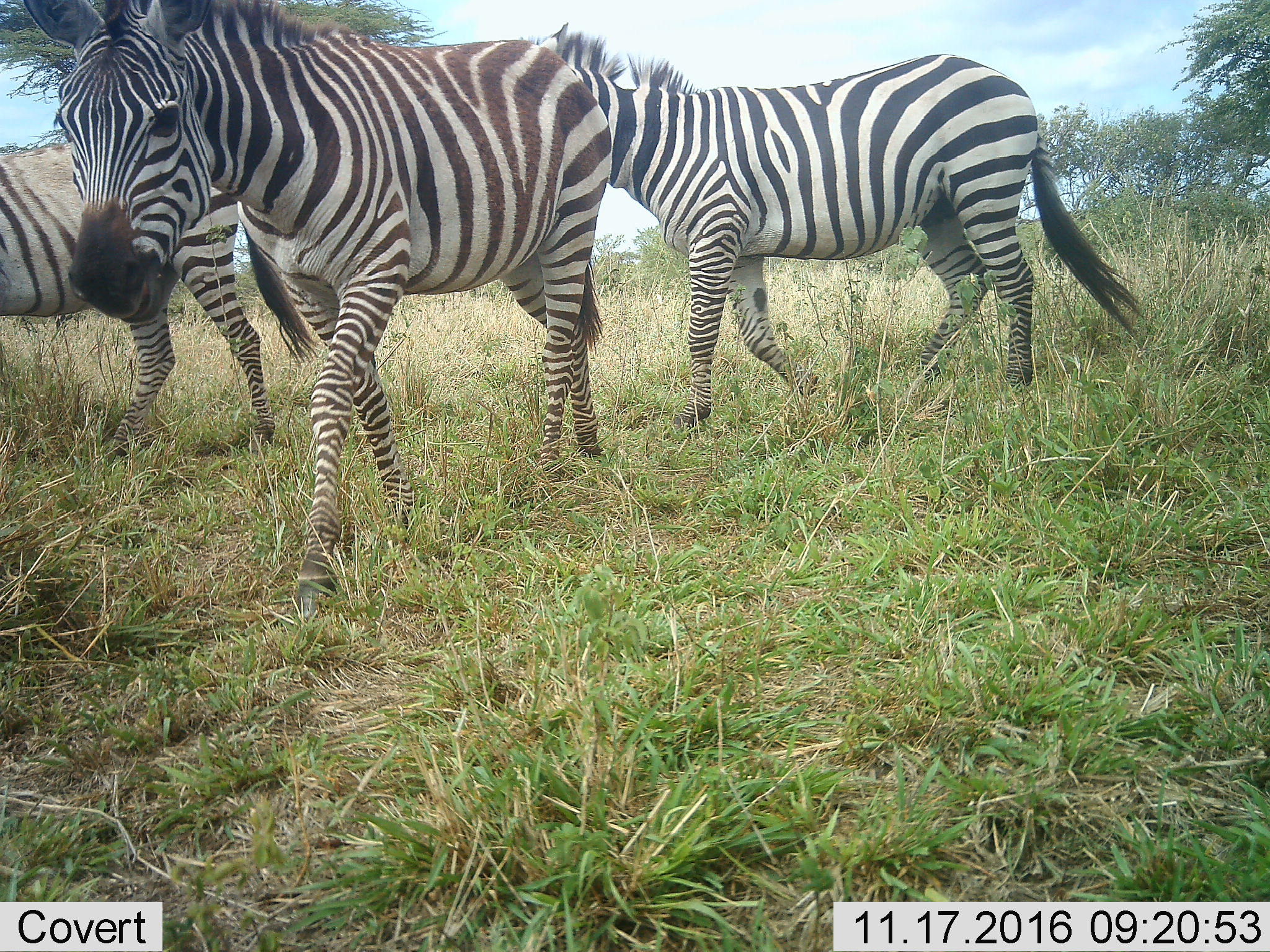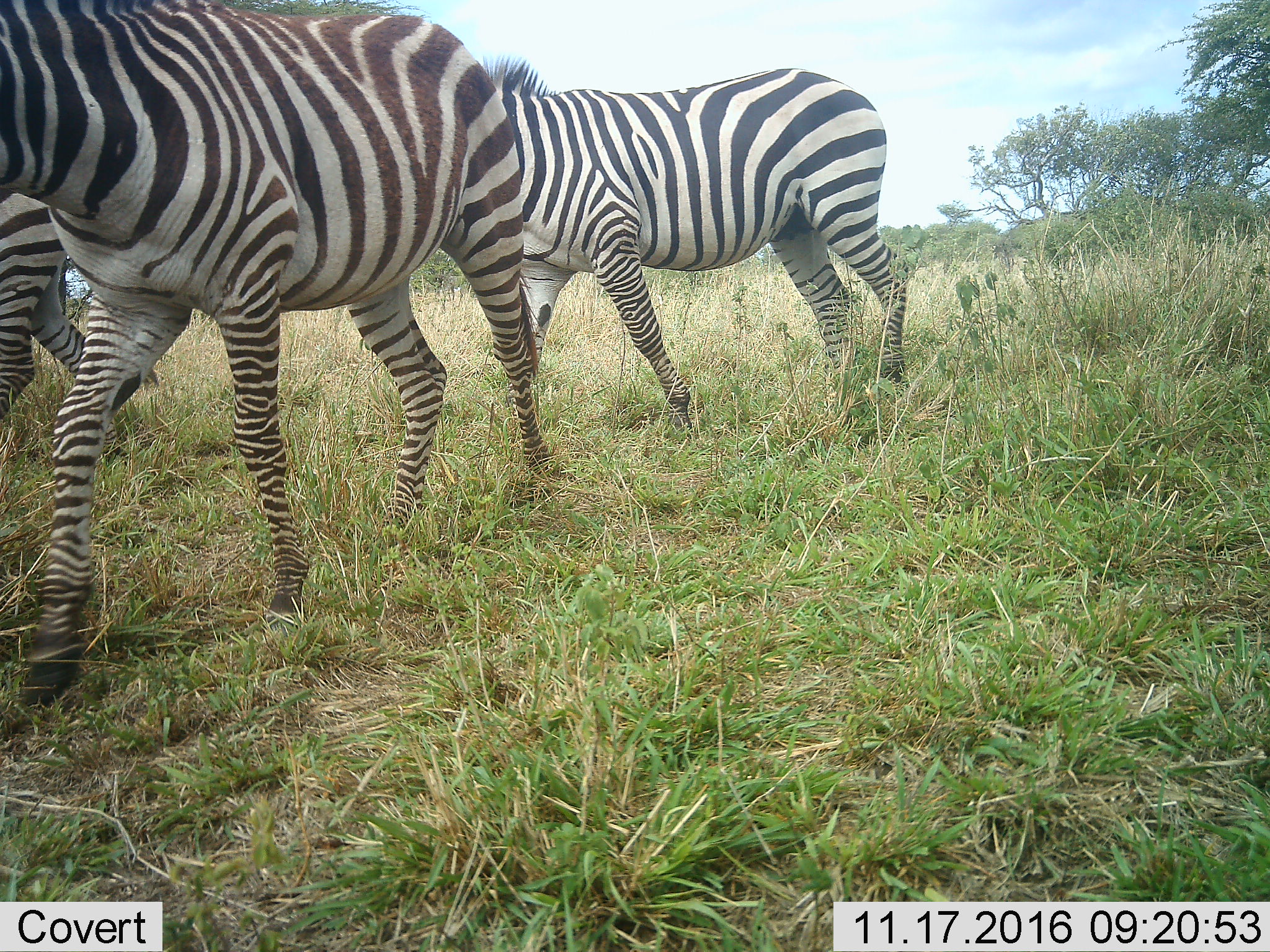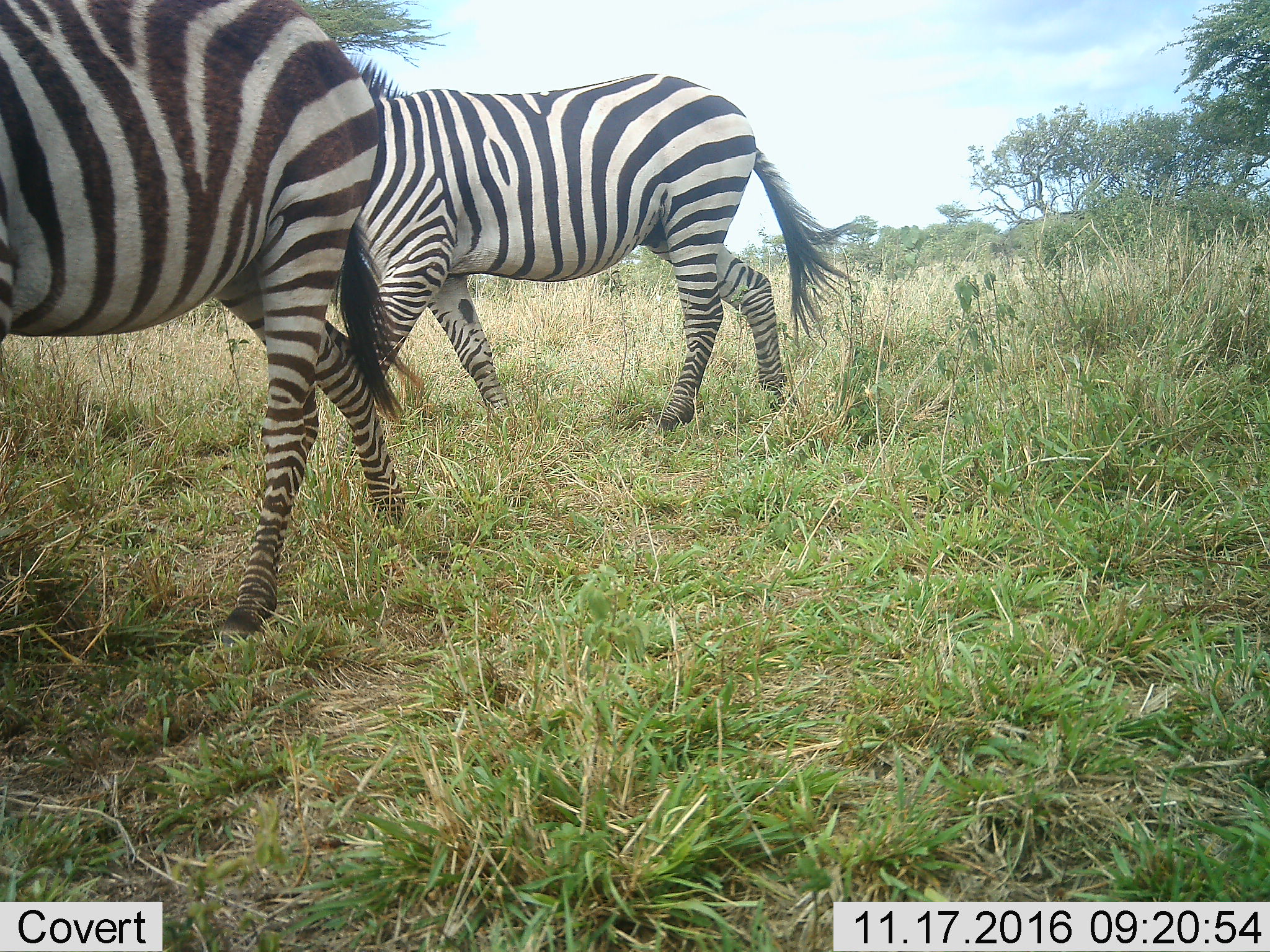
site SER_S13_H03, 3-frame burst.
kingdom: Animalia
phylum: Chordata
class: Mammalia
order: Perissodactyla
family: Equidae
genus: Equus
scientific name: Equus quagga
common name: plains zebra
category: zebraplains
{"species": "zebraplains (plains zebra) (Equus quagga)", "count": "3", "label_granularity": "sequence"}